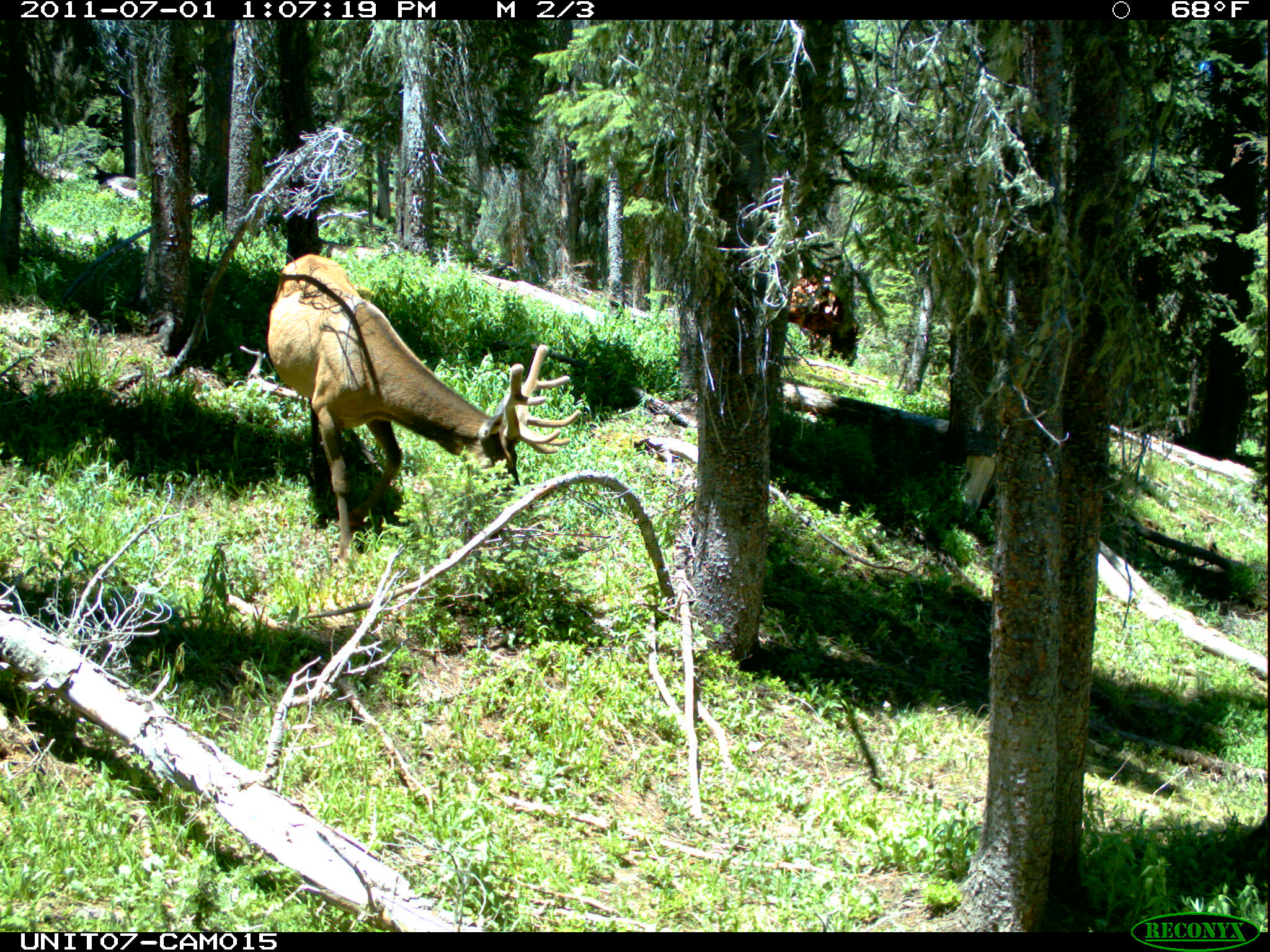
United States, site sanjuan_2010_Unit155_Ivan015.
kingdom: Animalia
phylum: Chordata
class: Mammalia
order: Artiodactyla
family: Cervidae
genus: Cervus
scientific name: Cervus elaphus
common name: red deer